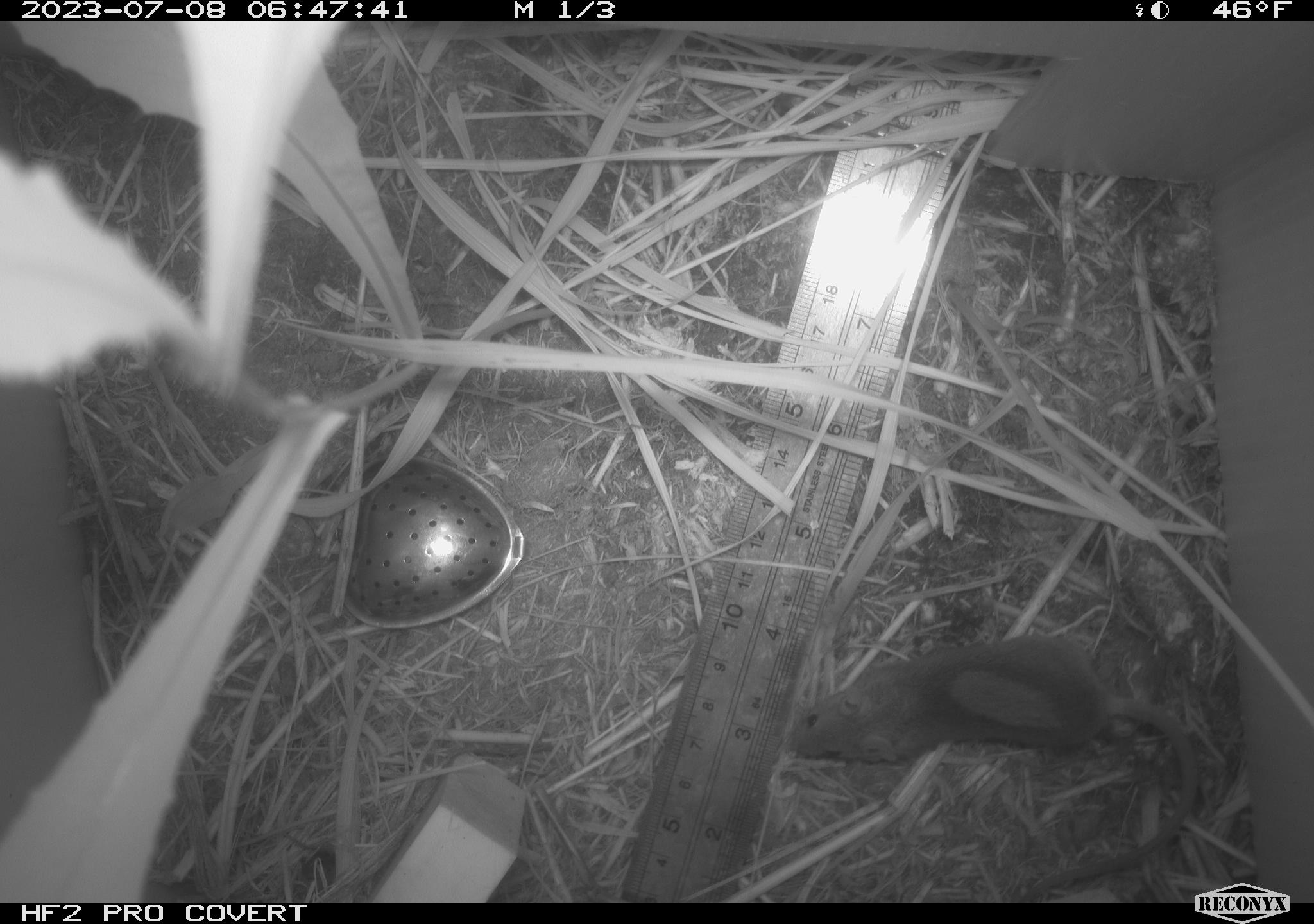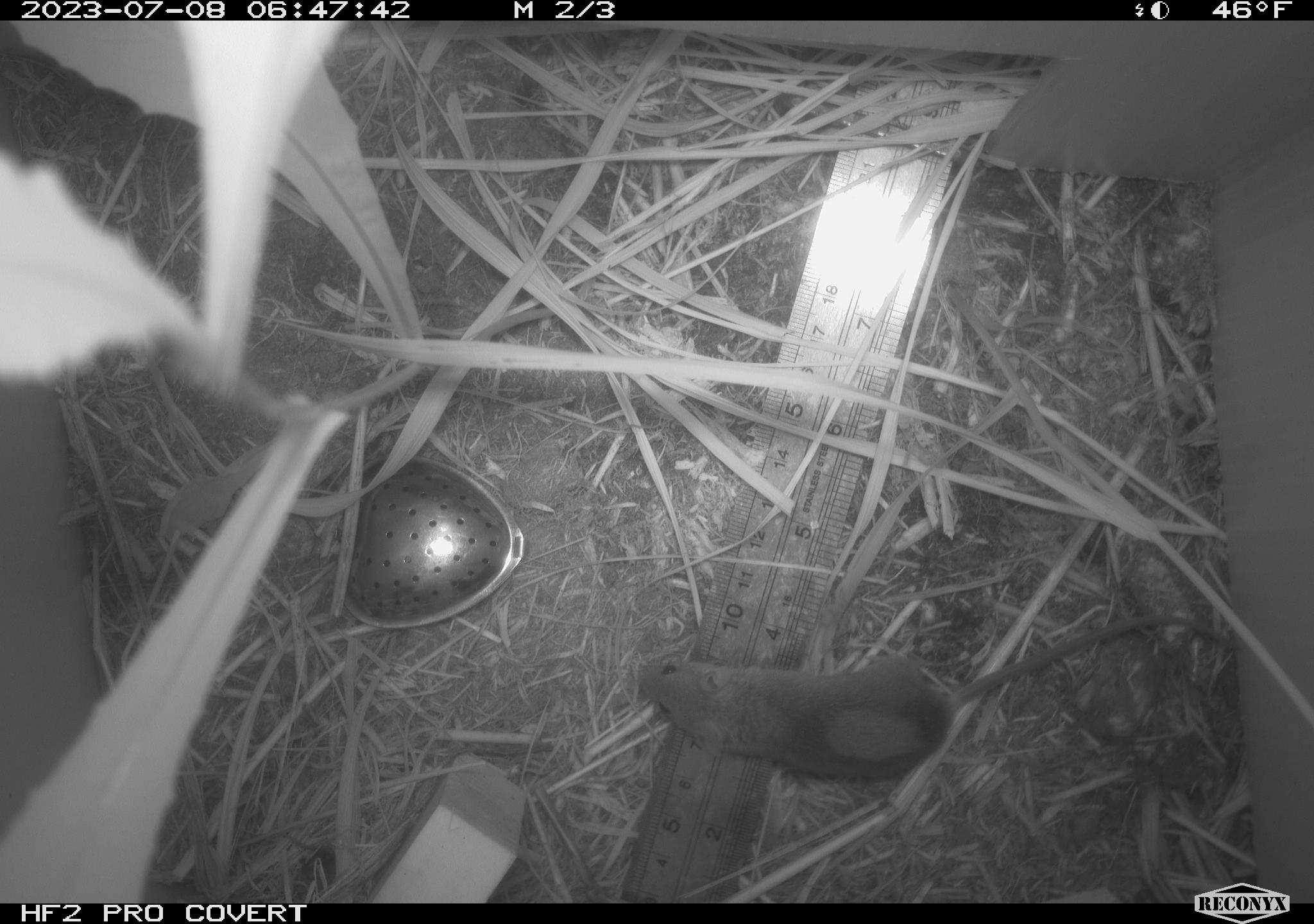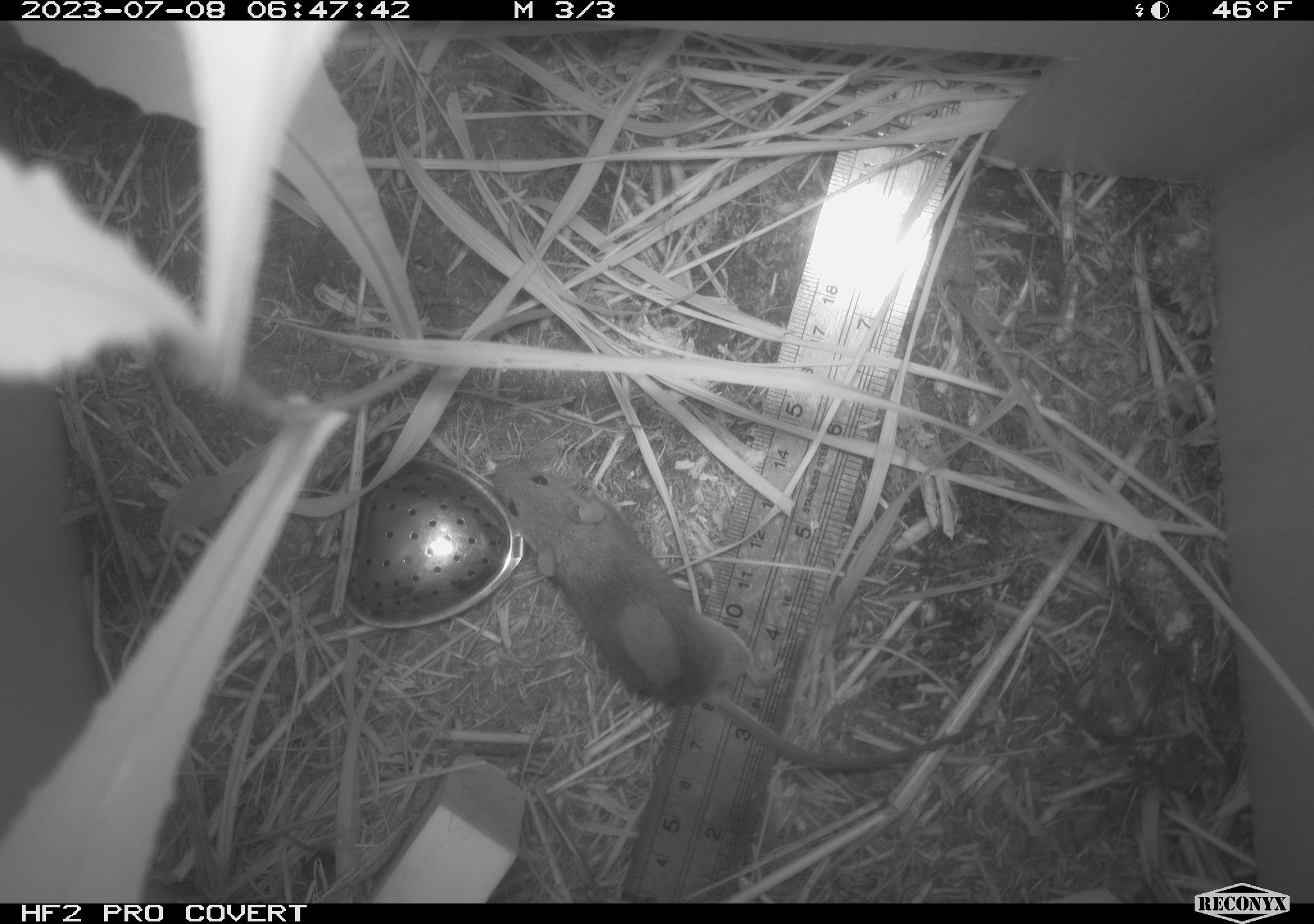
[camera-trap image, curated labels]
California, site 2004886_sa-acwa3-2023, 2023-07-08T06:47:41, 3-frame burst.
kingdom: Animalia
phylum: Chordata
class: Mammalia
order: Rodentia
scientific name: Rodentia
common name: mouse species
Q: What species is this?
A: Mouse species (Rodentia).